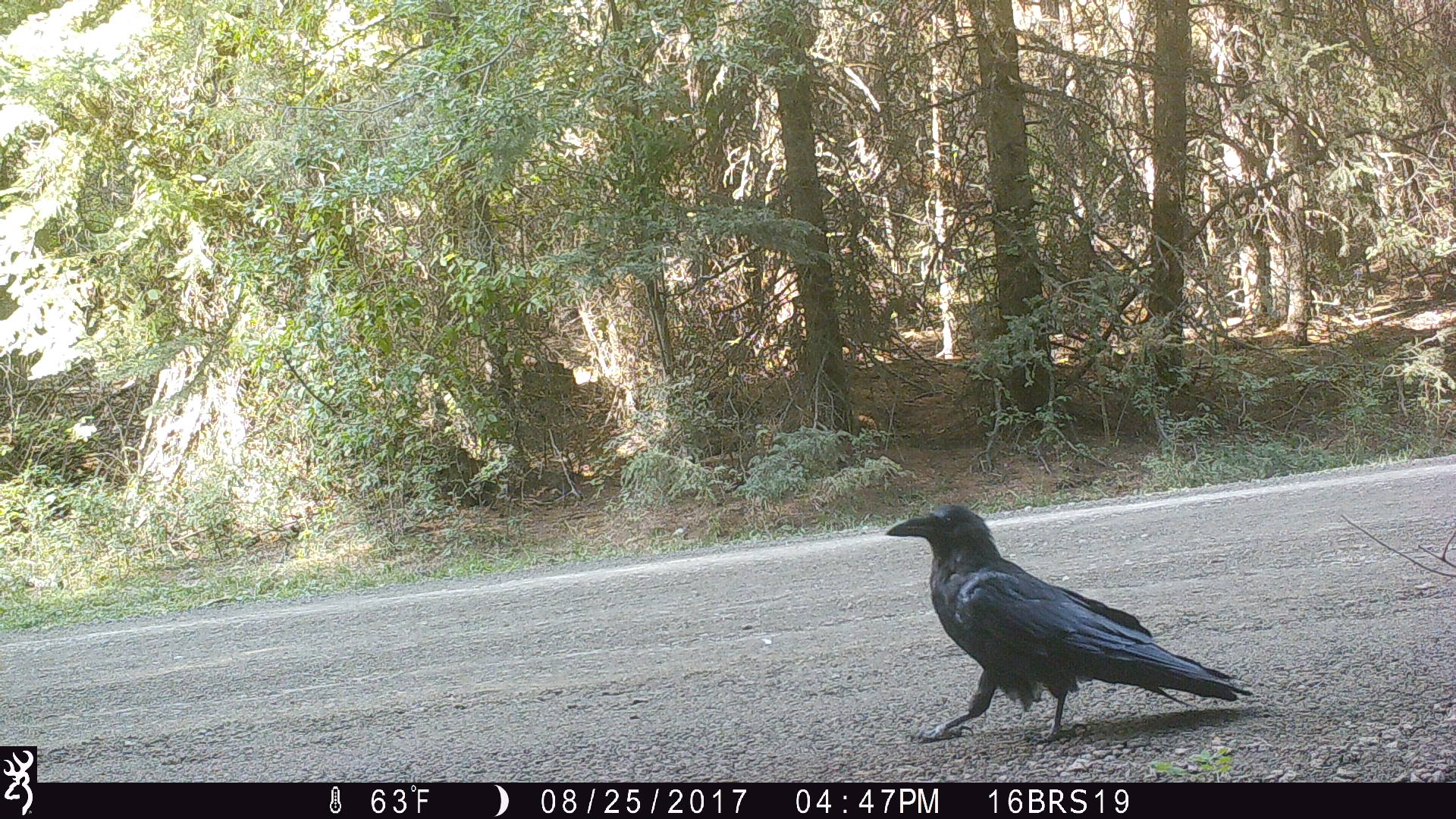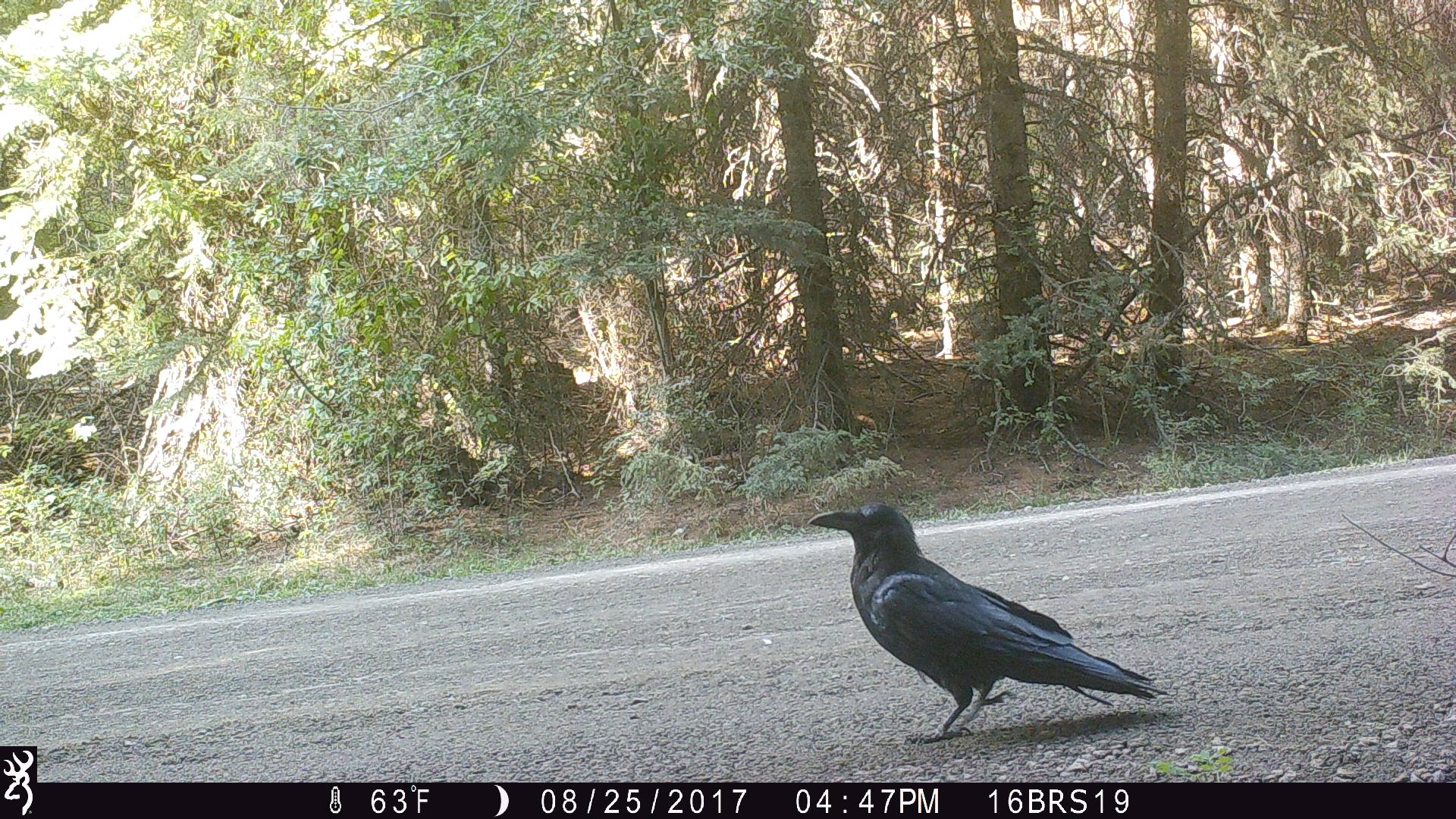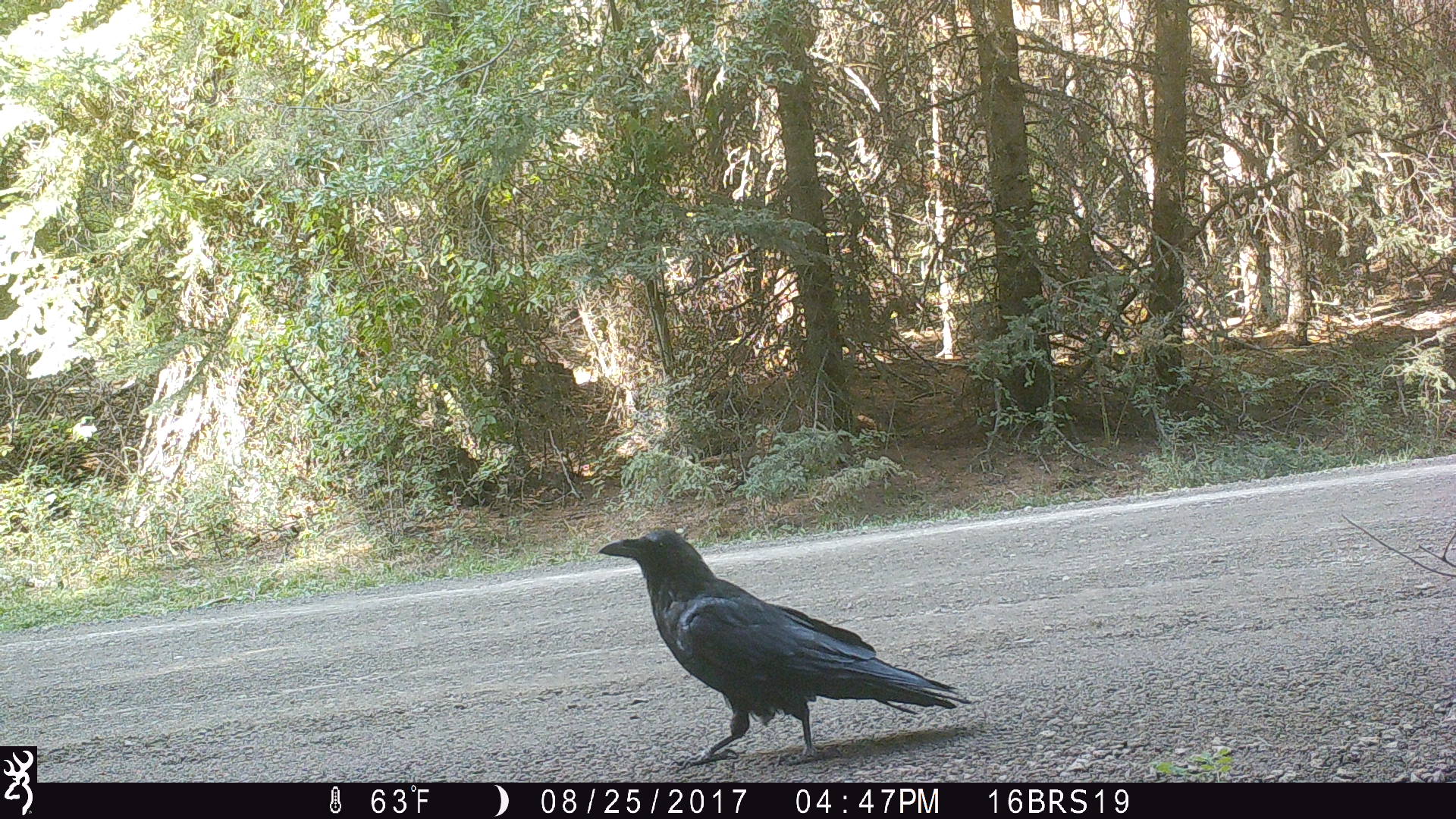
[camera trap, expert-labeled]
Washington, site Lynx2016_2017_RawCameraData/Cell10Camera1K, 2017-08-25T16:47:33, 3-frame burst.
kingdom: Animalia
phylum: Chordata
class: Aves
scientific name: Aves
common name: birds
Aves (birds). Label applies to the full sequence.